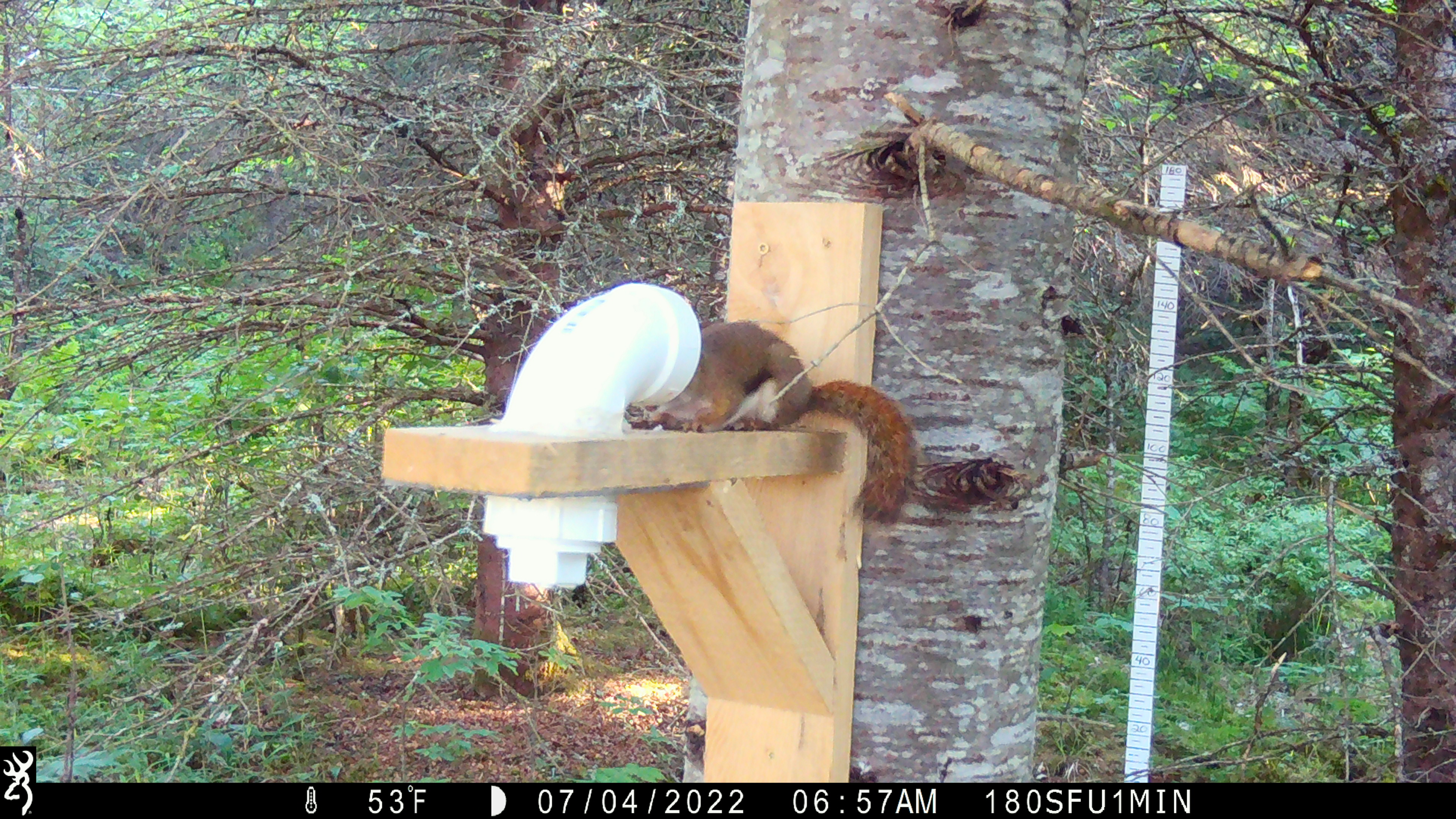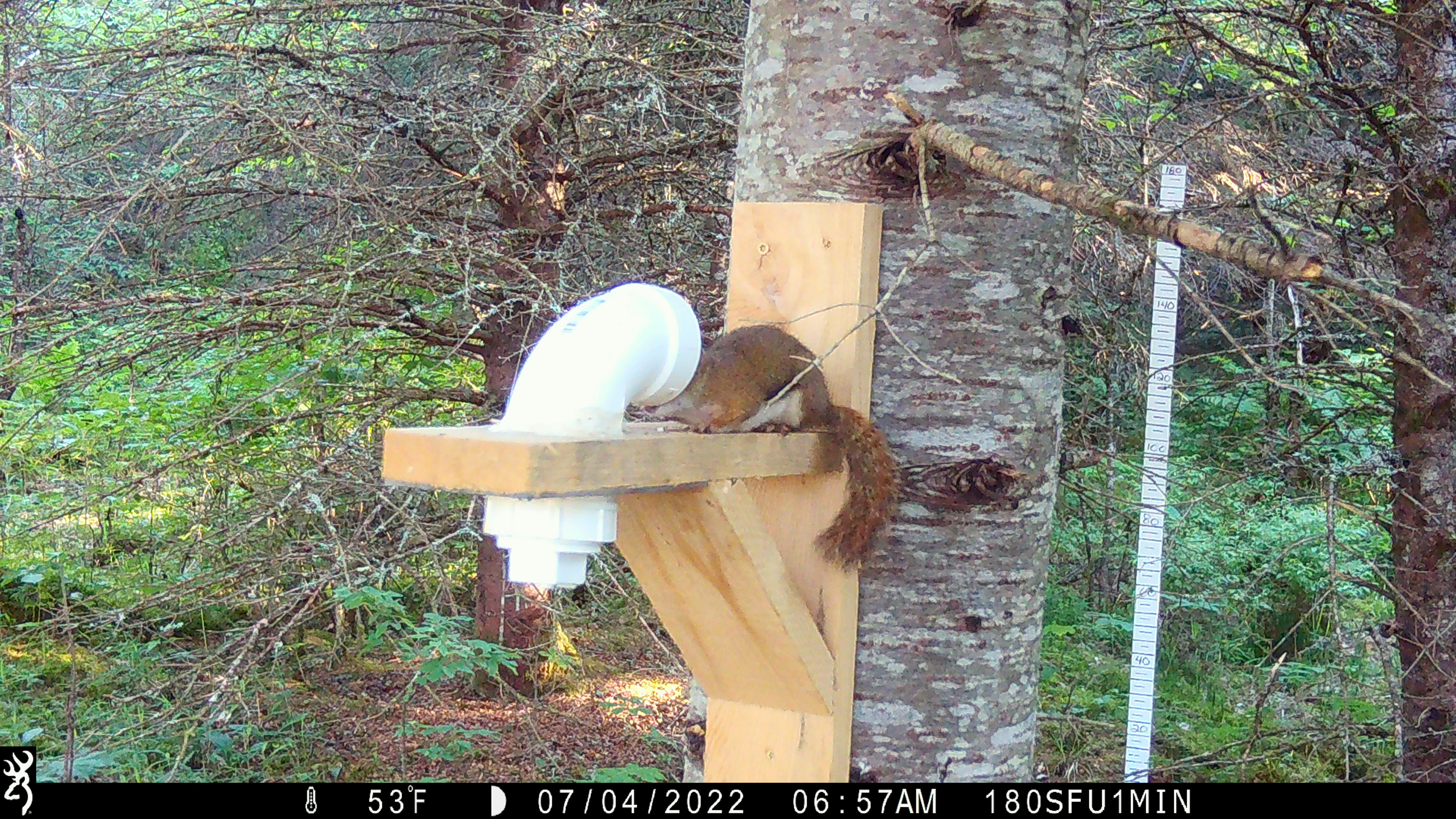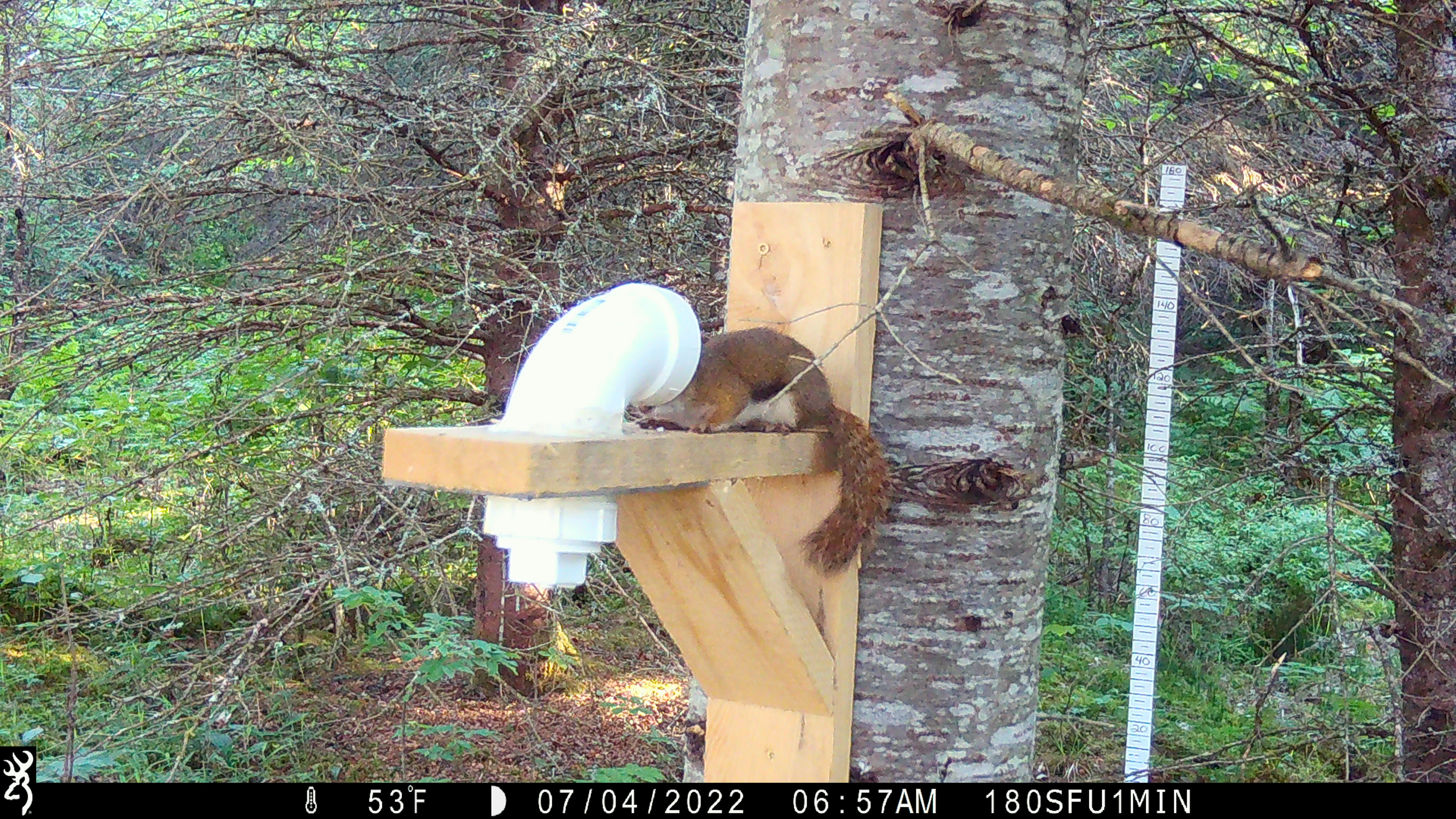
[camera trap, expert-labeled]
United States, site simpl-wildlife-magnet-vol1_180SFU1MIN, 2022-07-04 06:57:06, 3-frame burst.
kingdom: Animalia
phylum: Chordata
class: Mammalia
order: Rodentia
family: Sciuridae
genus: Tamiasciurus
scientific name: Tamiasciurus hudsonicus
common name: red squirrel